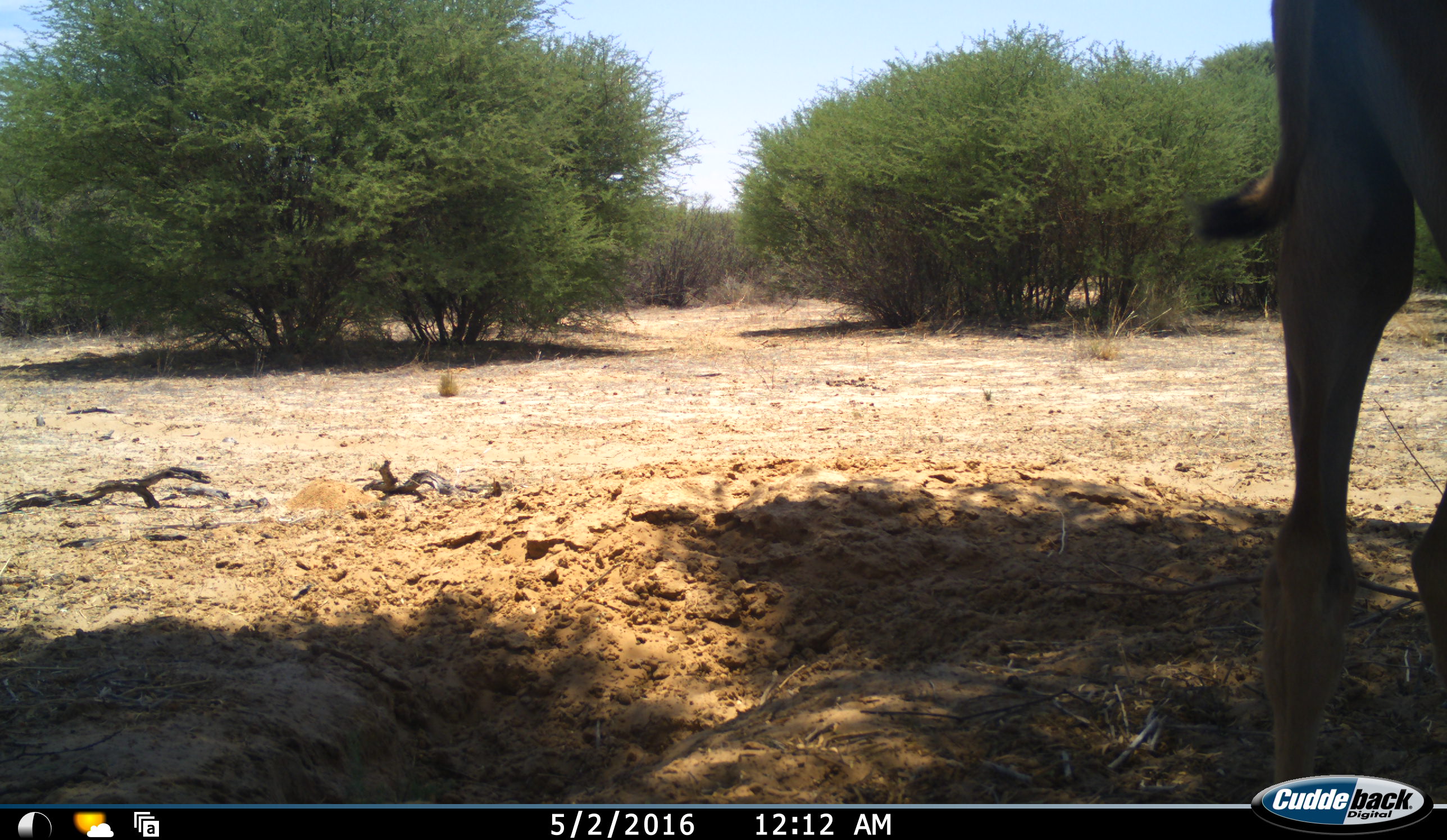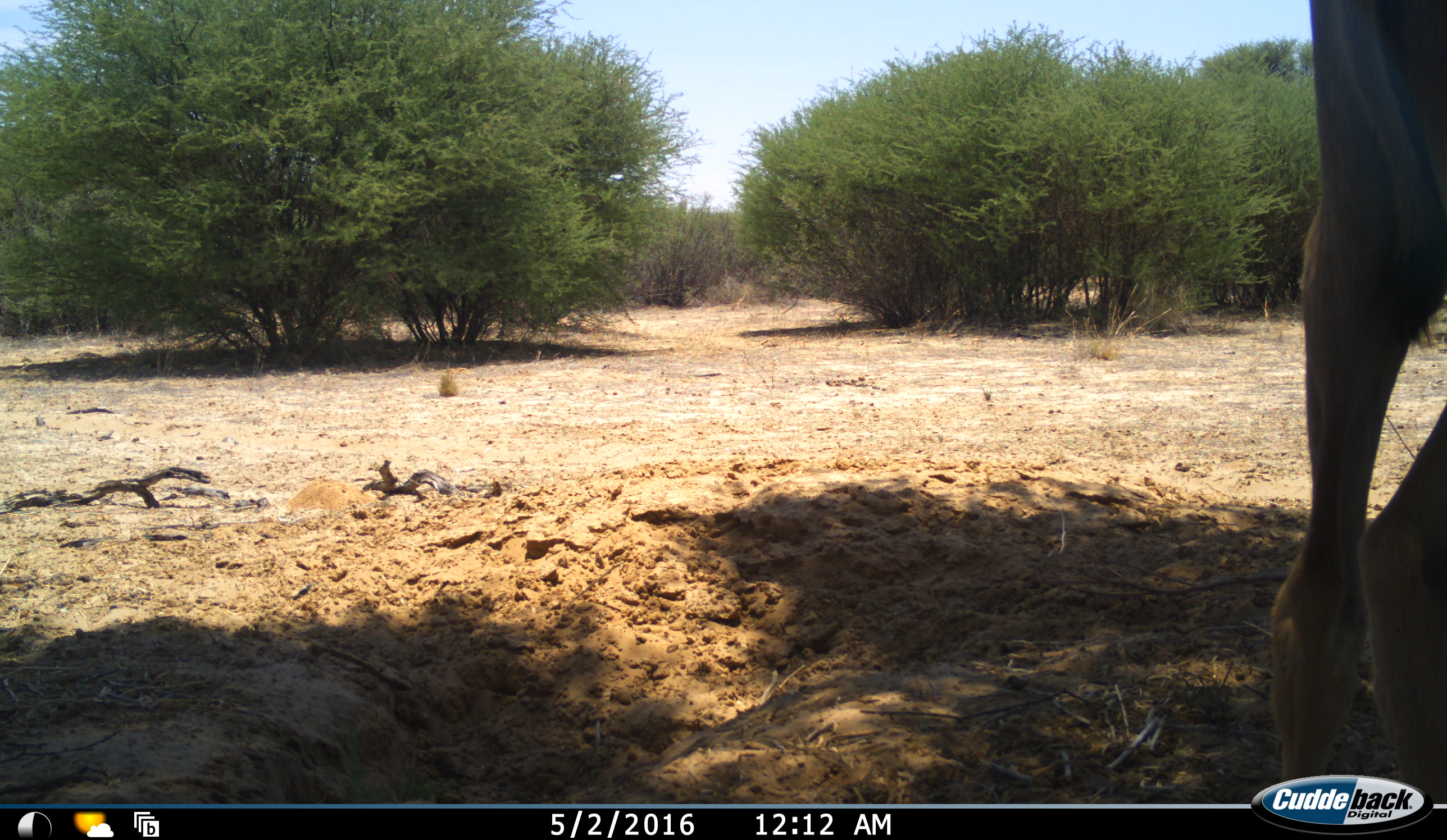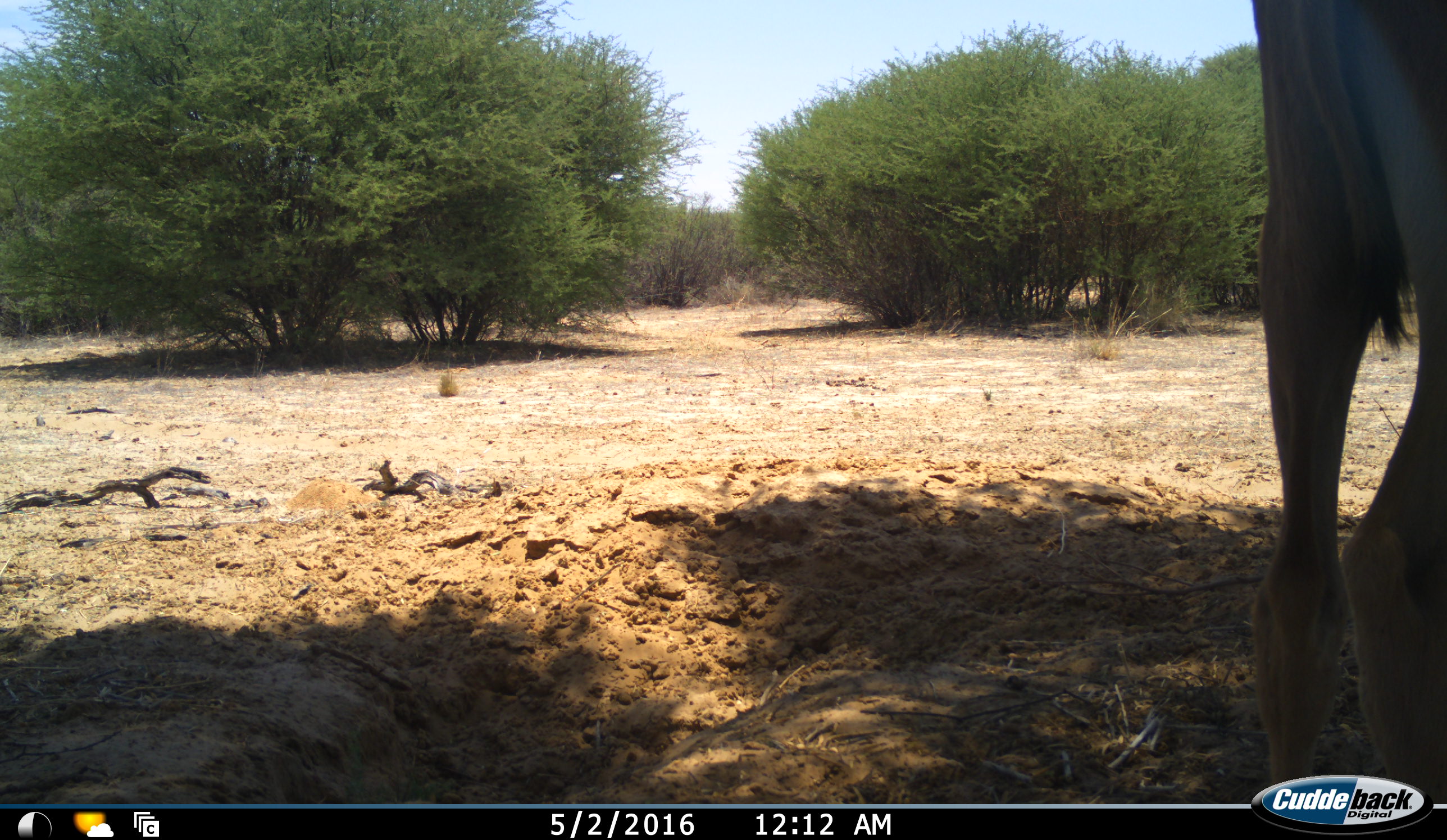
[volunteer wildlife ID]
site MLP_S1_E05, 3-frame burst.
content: unidentified animal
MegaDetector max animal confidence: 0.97